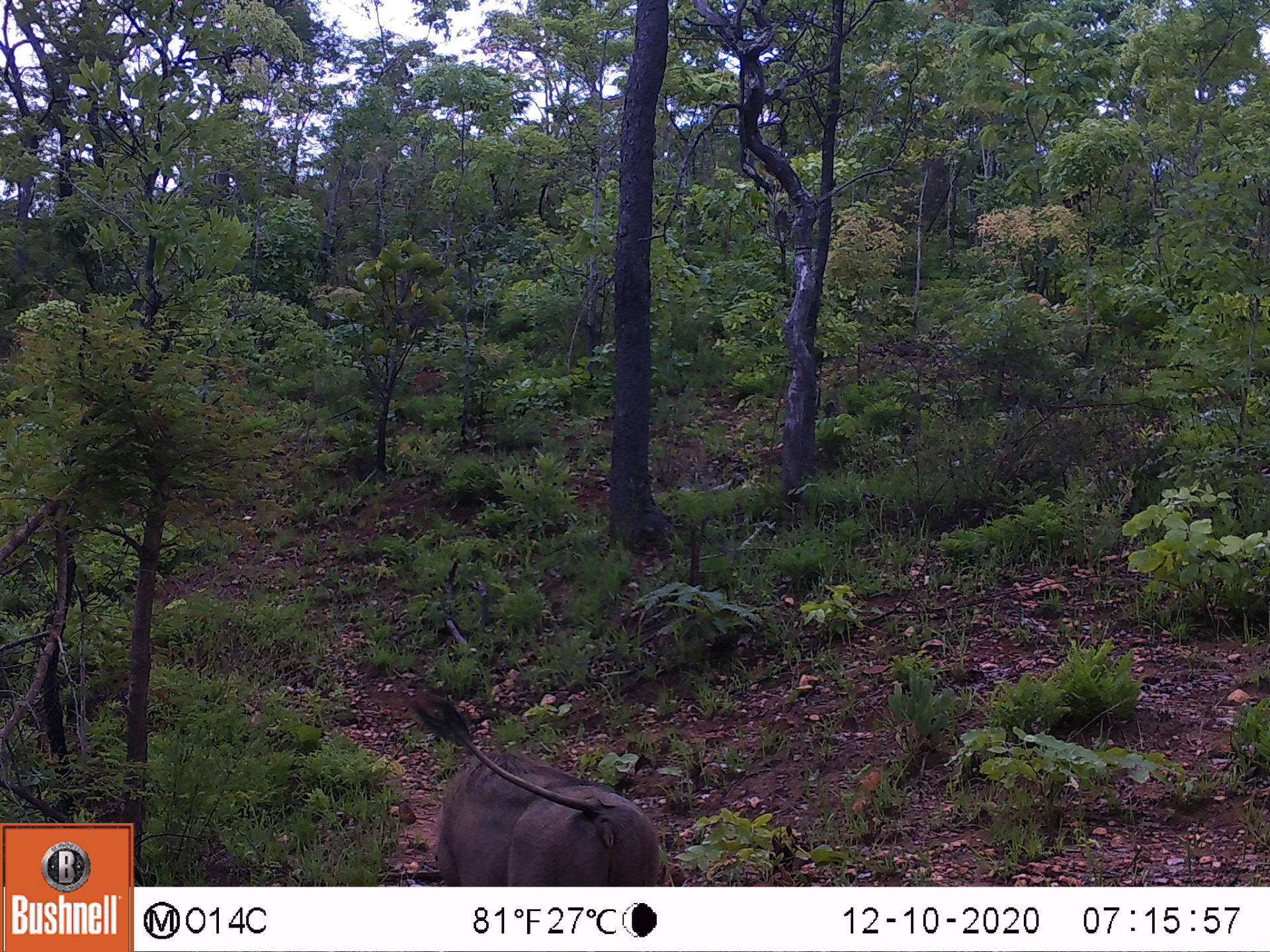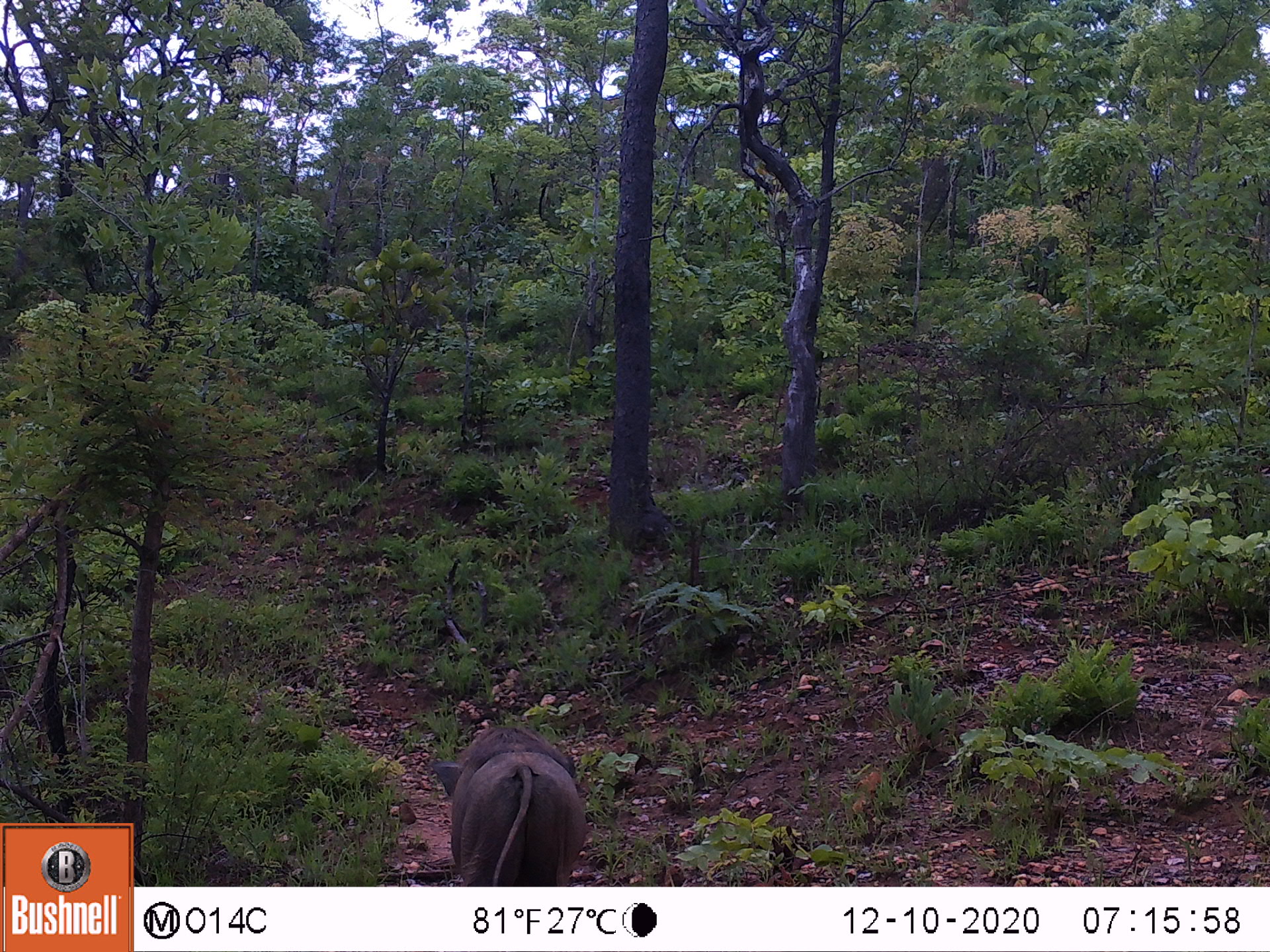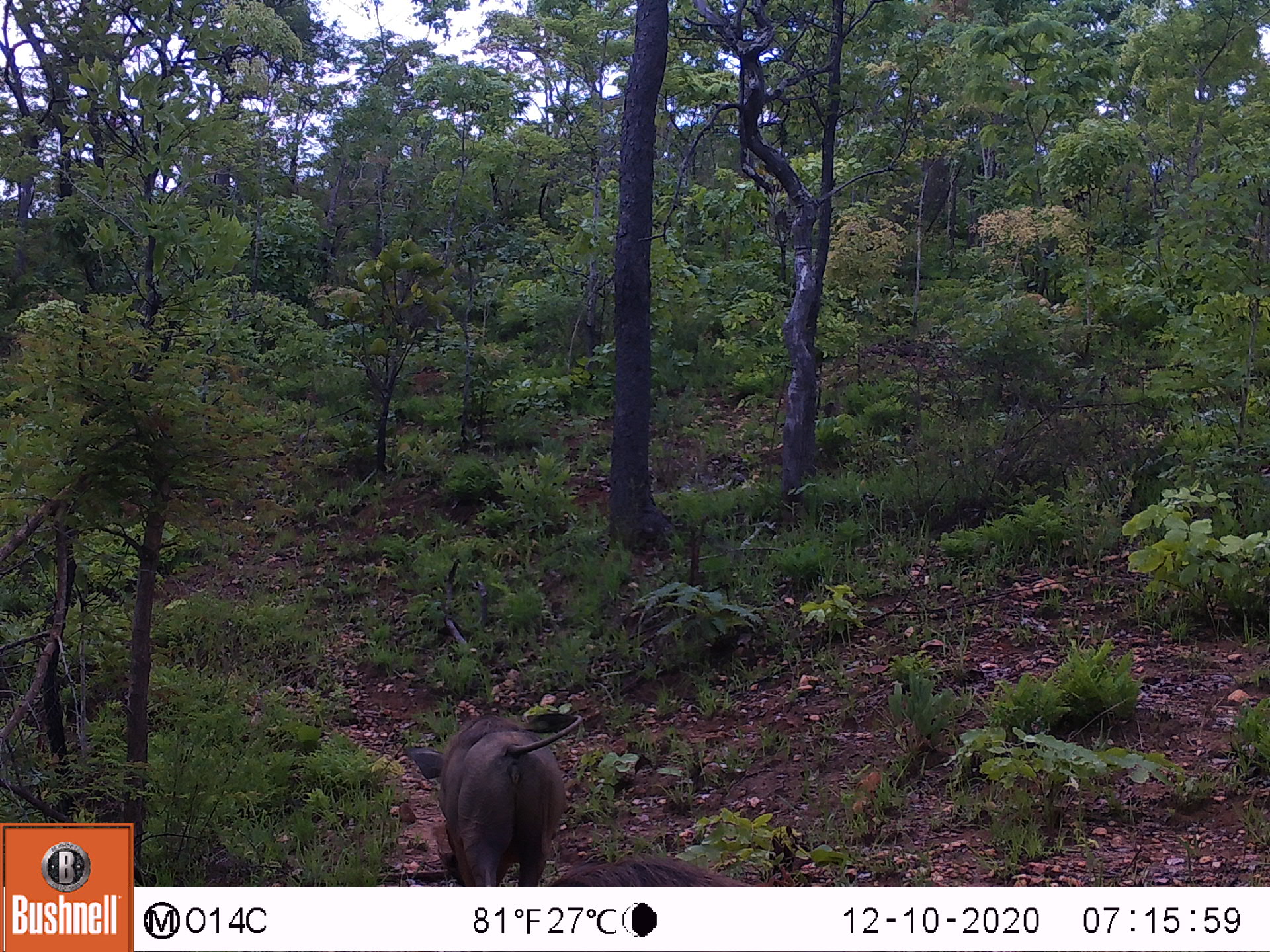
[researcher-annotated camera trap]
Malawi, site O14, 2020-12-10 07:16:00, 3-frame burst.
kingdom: Animalia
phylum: Chordata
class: Mammalia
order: Artiodactyla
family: Suidae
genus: Phacochoerus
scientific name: Phacochoerus africanus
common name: common warthog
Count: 1.